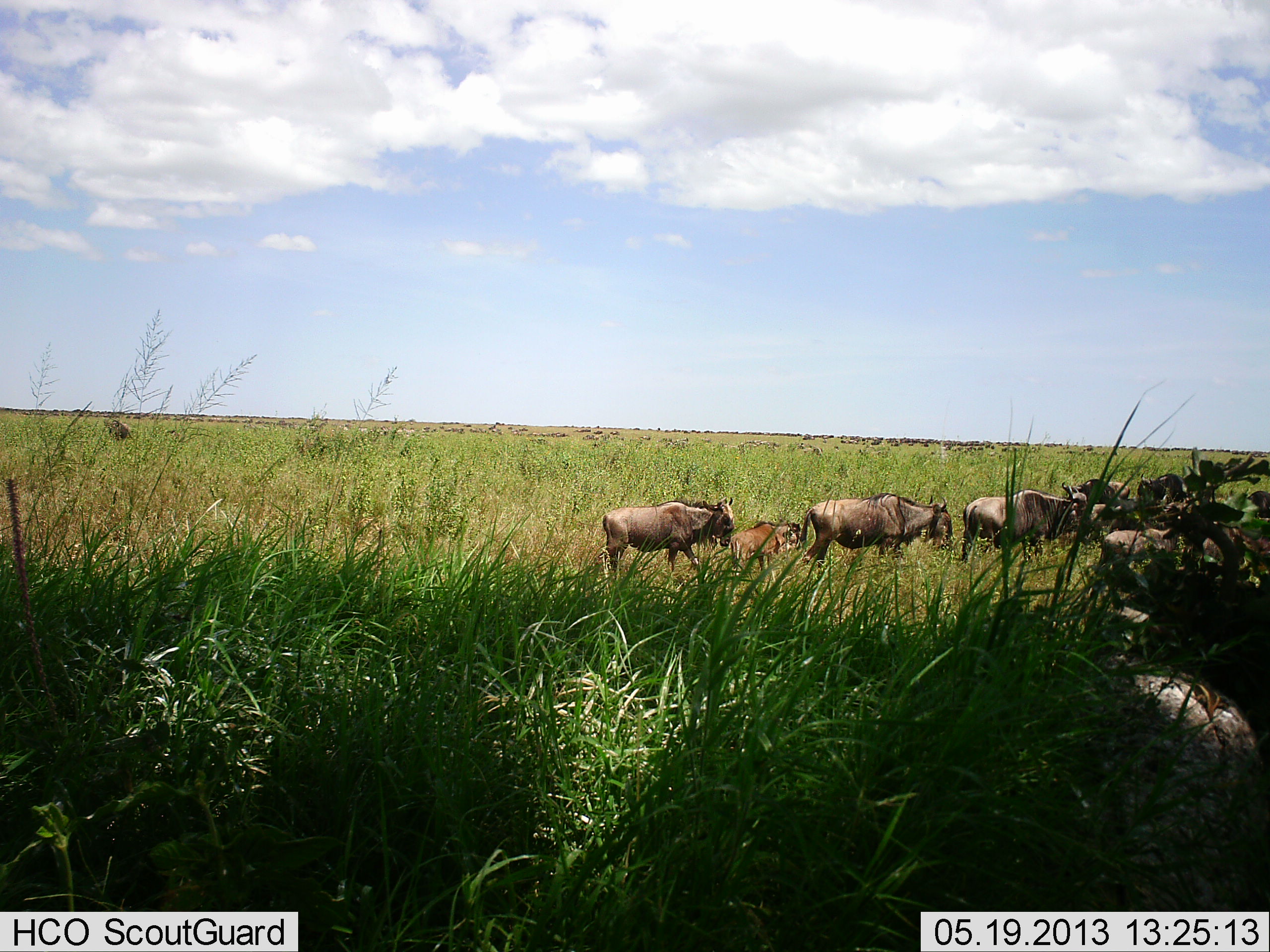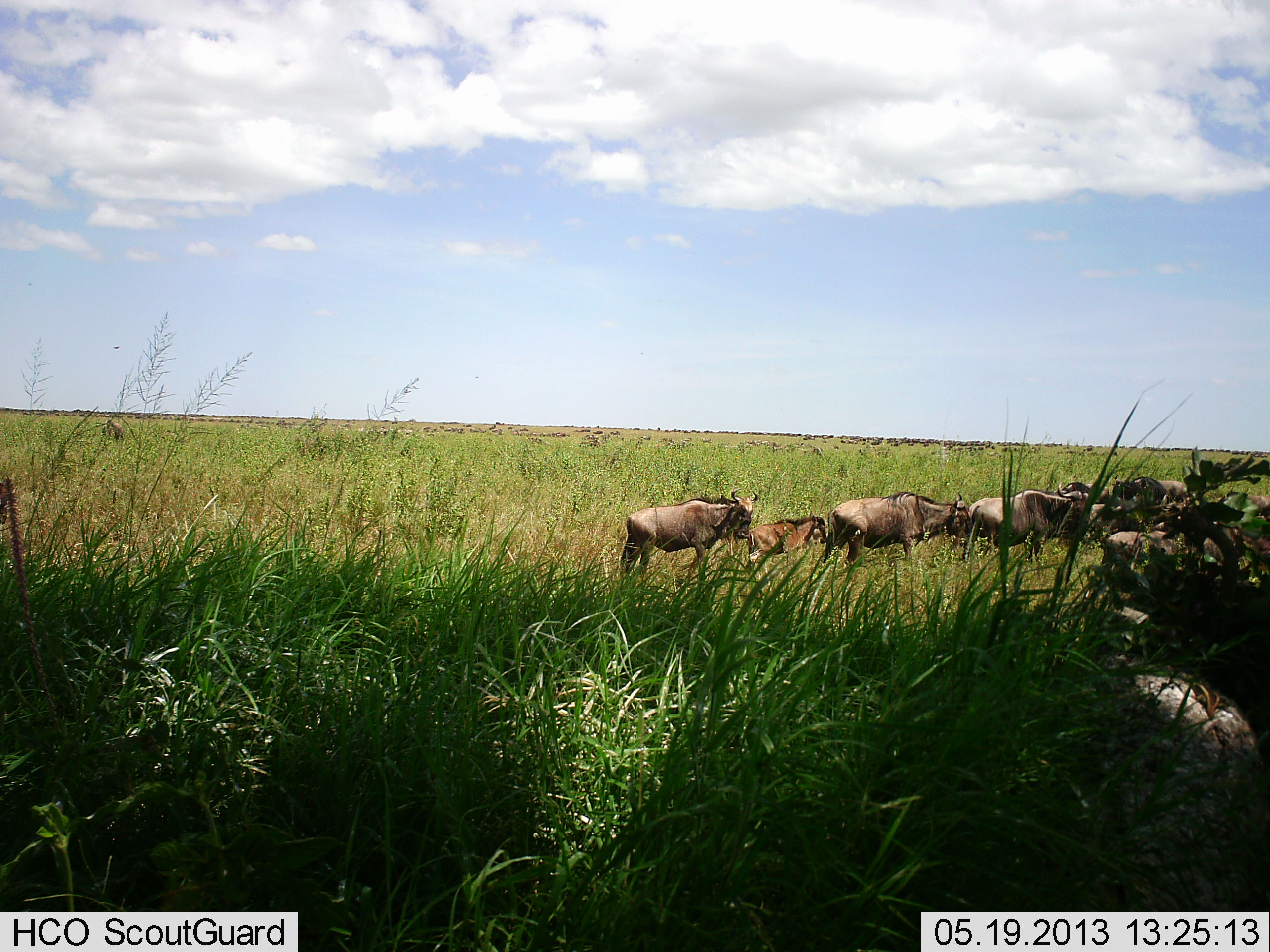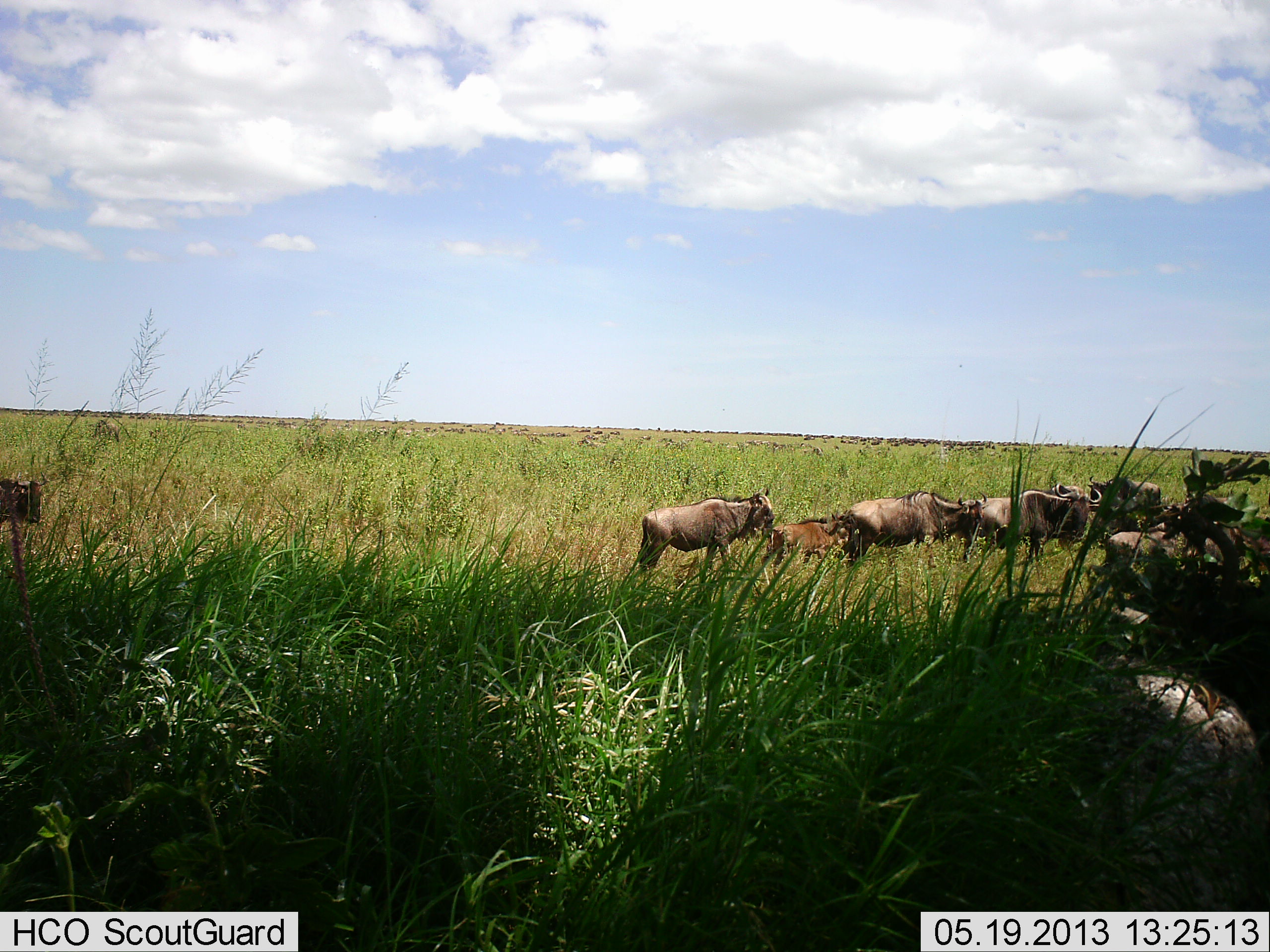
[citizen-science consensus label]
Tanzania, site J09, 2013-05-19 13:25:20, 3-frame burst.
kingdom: Animalia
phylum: Chordata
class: Mammalia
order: Artiodactyla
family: Bovidae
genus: Connochaetes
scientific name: Connochaetes taurinus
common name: blue wildebeest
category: wildebeest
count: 9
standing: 12%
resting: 6%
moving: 94%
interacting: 0%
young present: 65%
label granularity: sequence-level